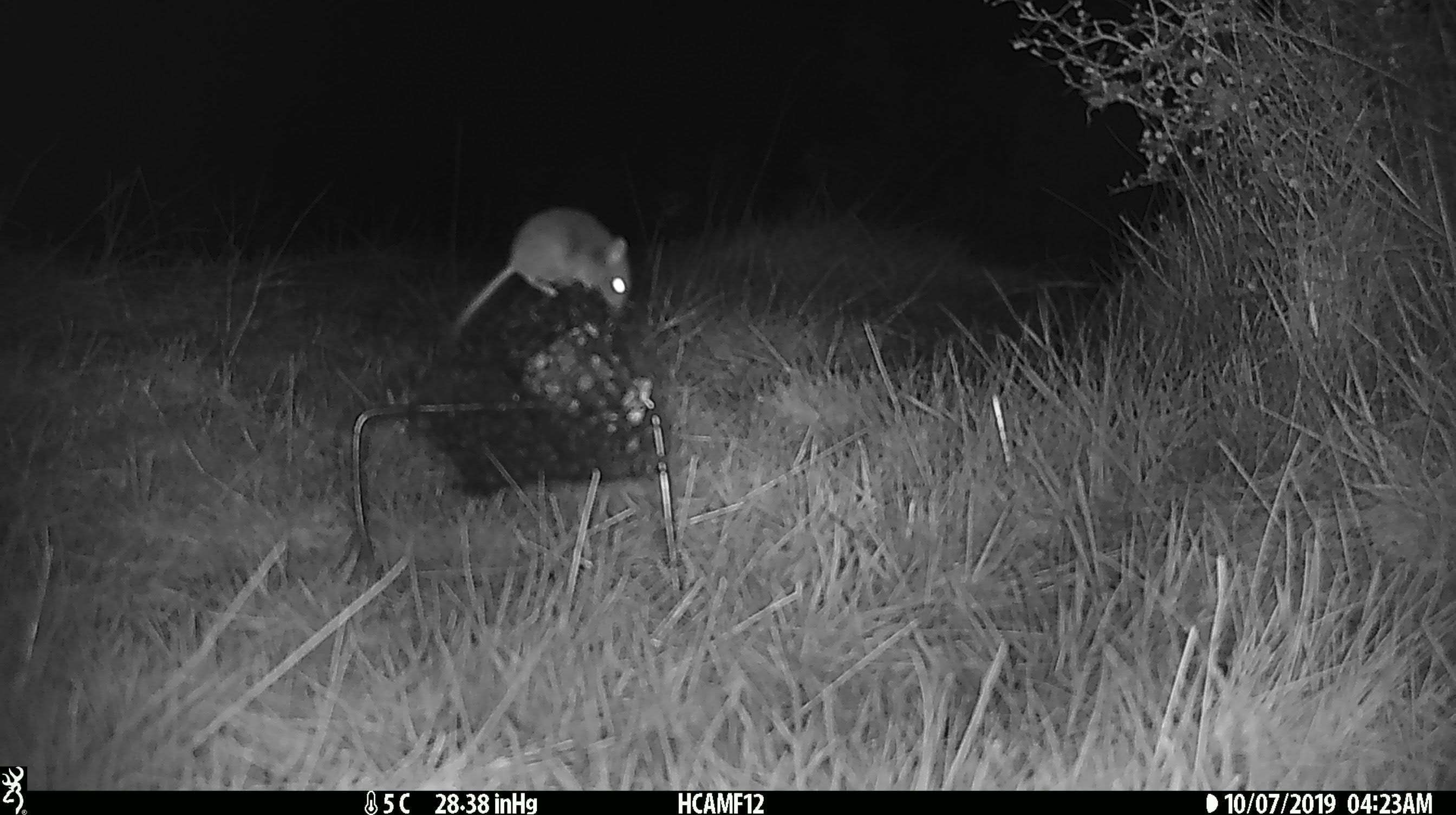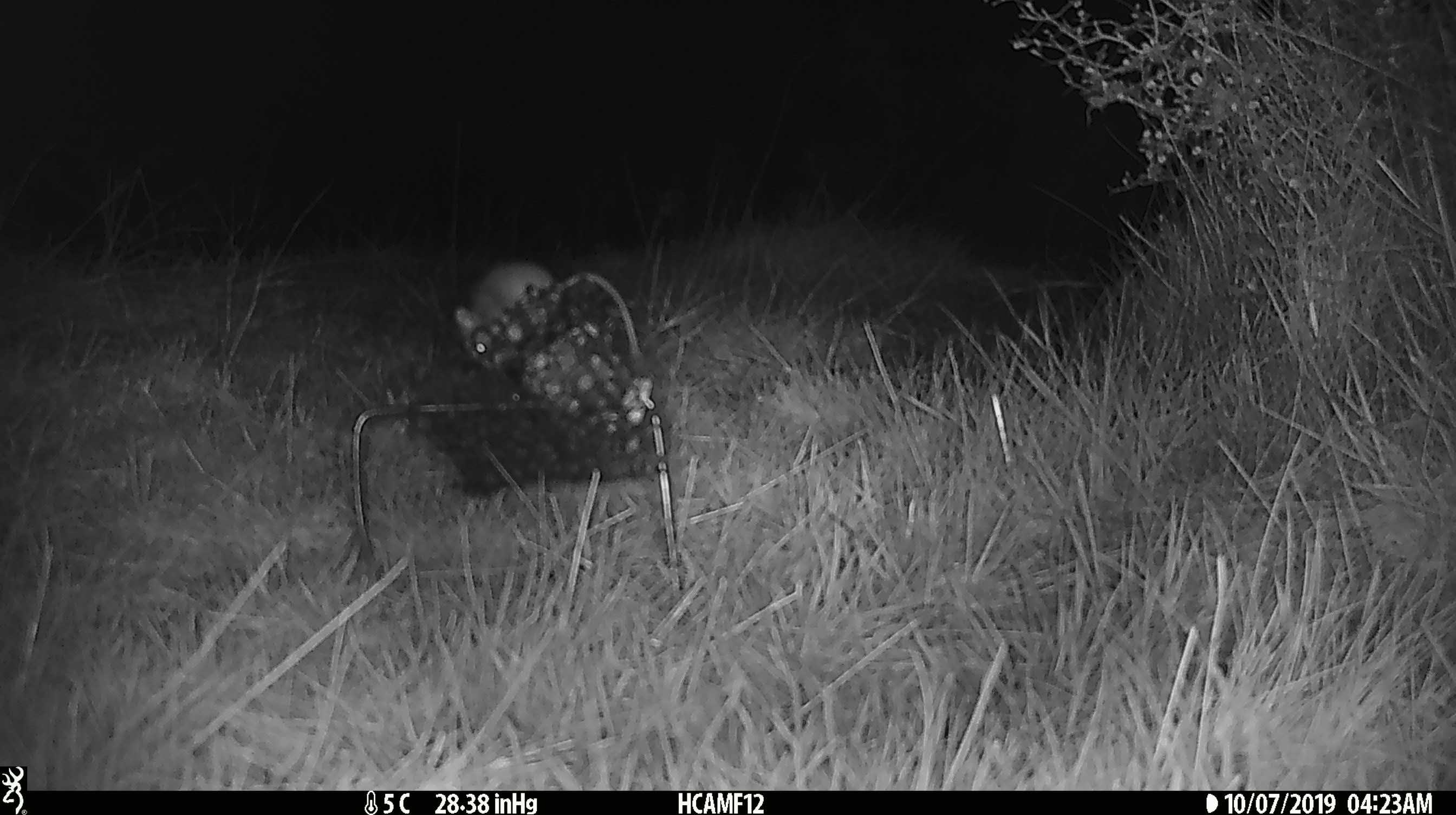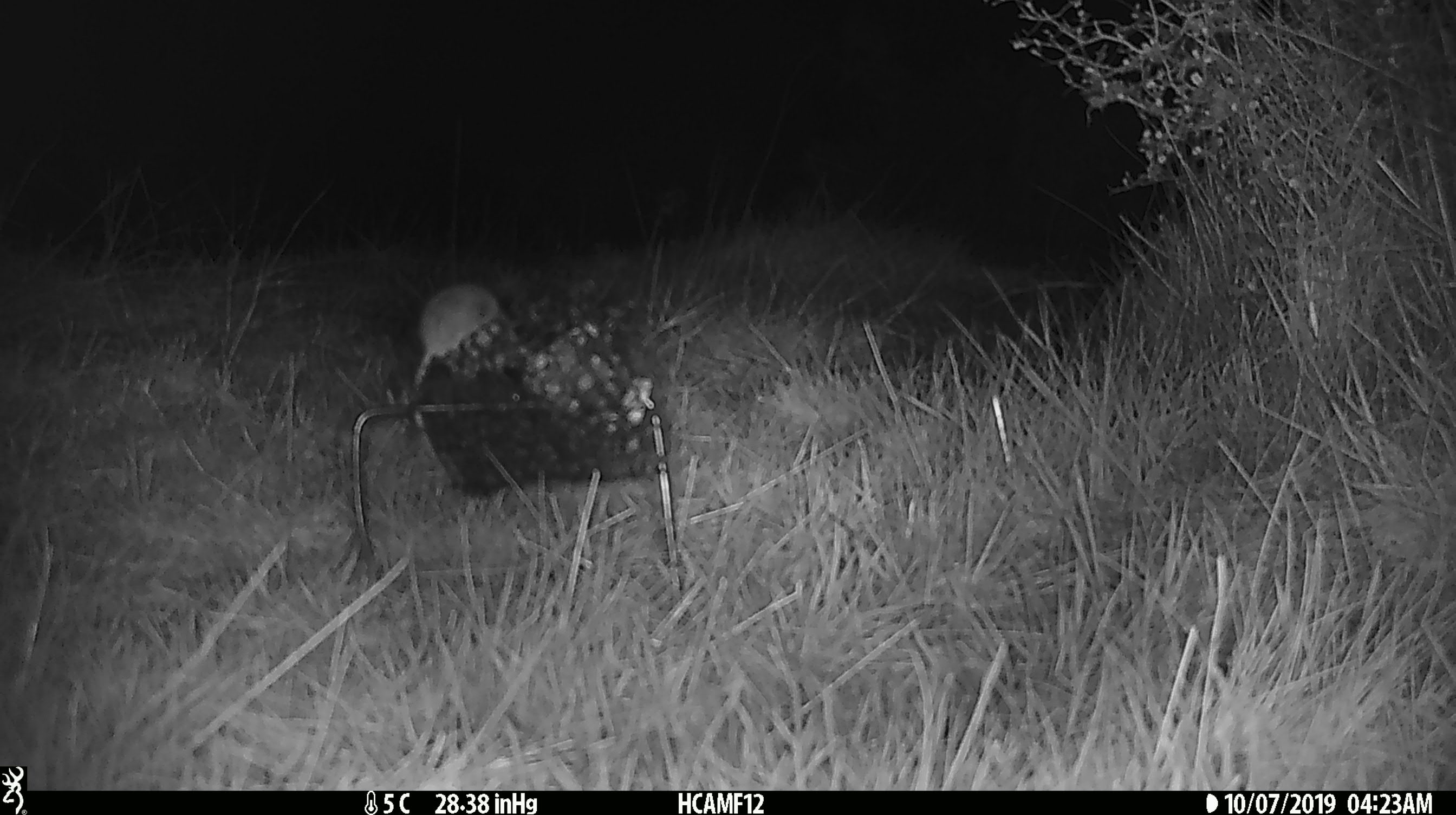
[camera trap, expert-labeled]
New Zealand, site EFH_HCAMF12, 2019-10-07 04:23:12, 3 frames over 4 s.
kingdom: Animalia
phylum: Chordata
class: Mammalia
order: Rodentia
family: Muridae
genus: Mus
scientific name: Mus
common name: mouse